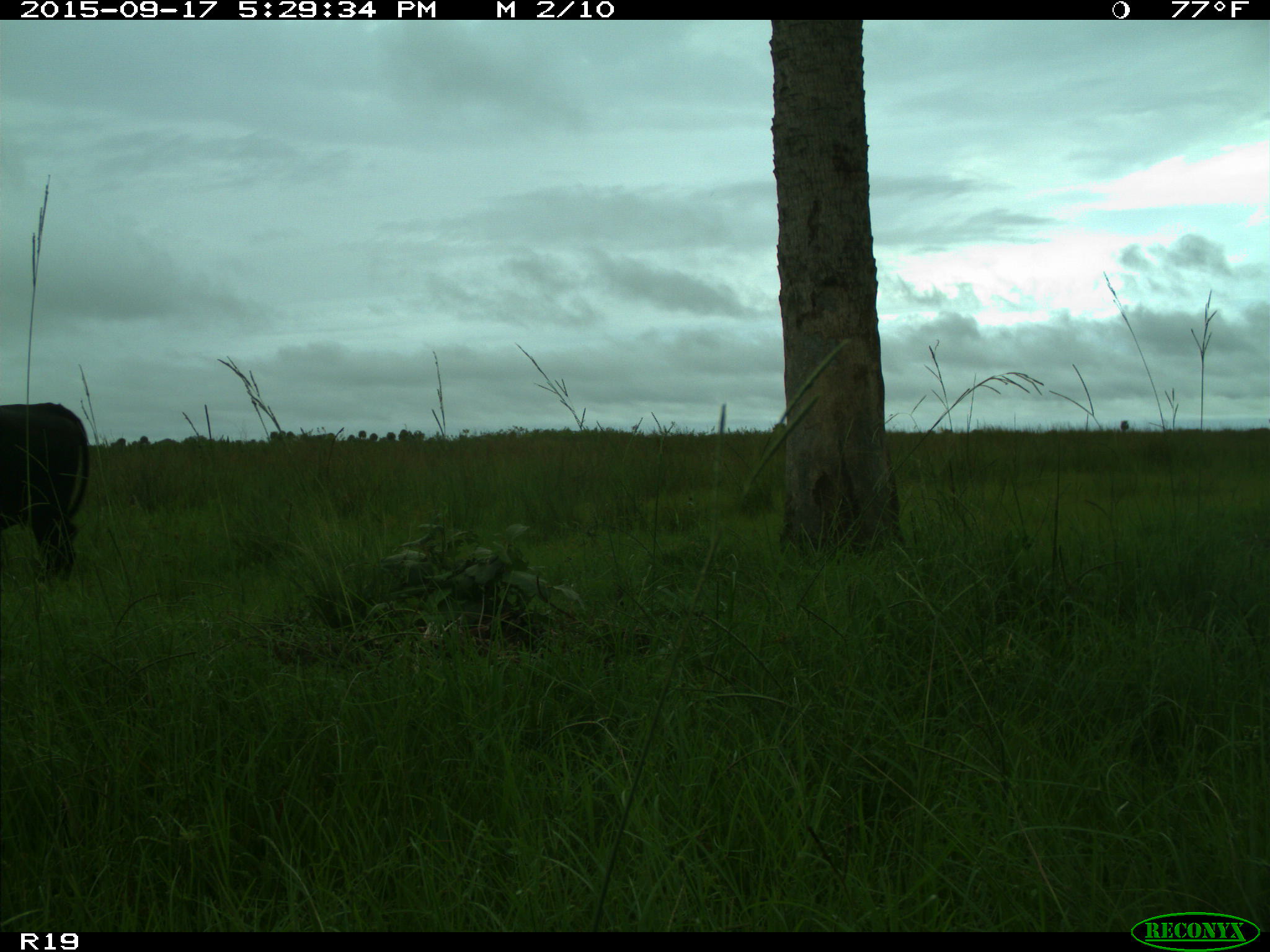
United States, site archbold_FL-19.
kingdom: Animalia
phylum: Chordata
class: Mammalia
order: Artiodactyla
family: Bovidae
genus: Bos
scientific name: Bos taurus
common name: domestic cow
Bos taurus (domestic cow).